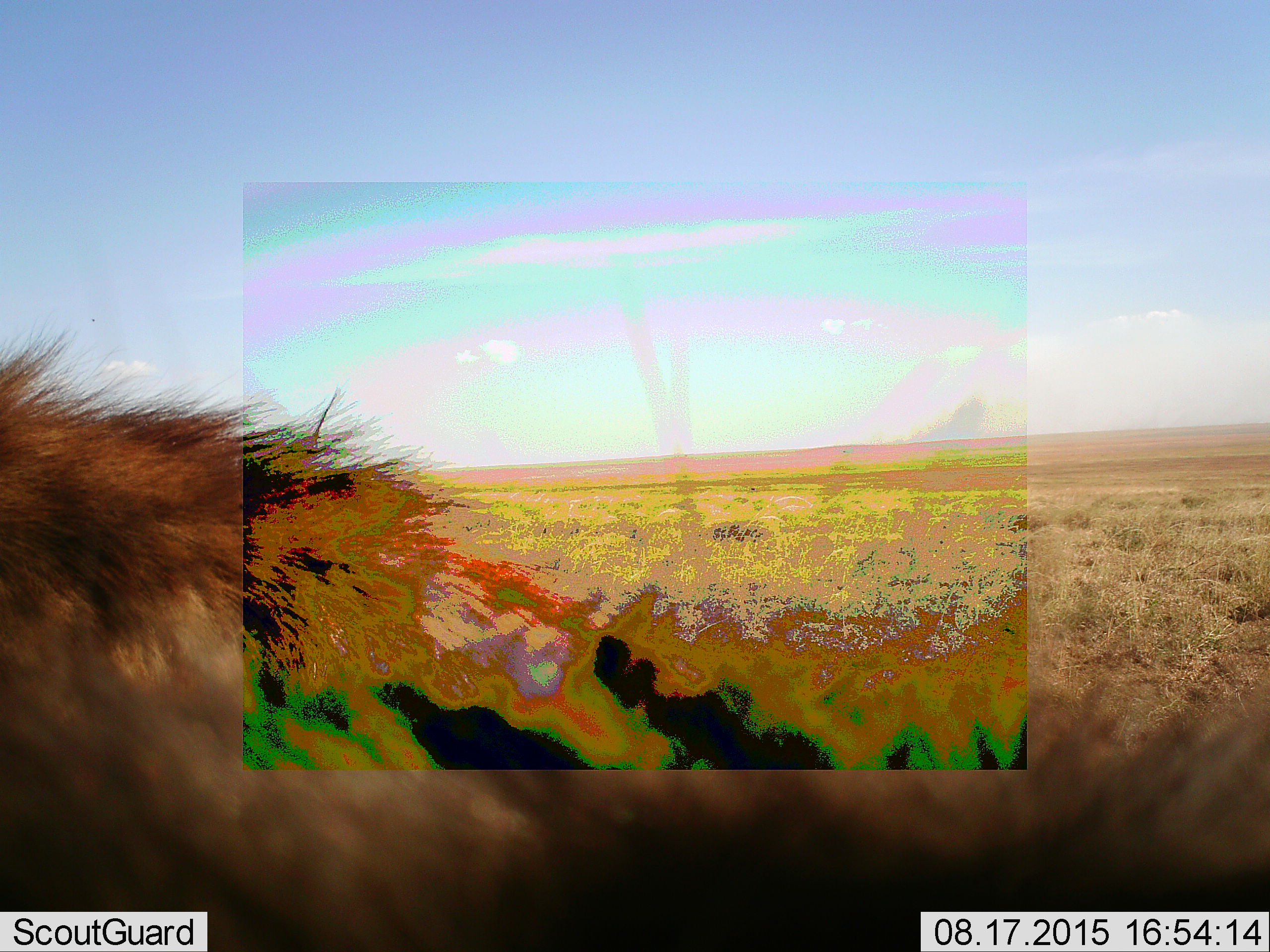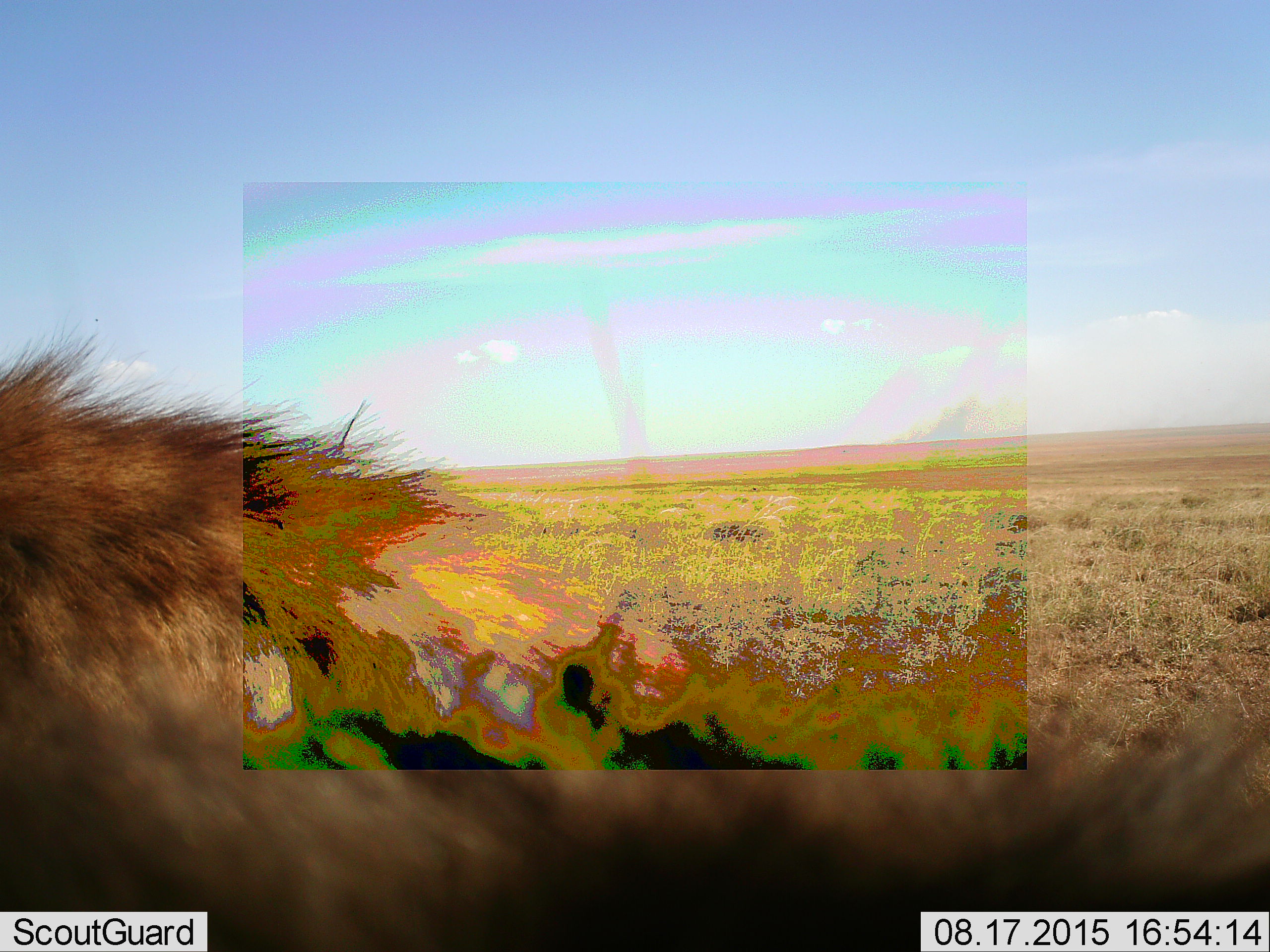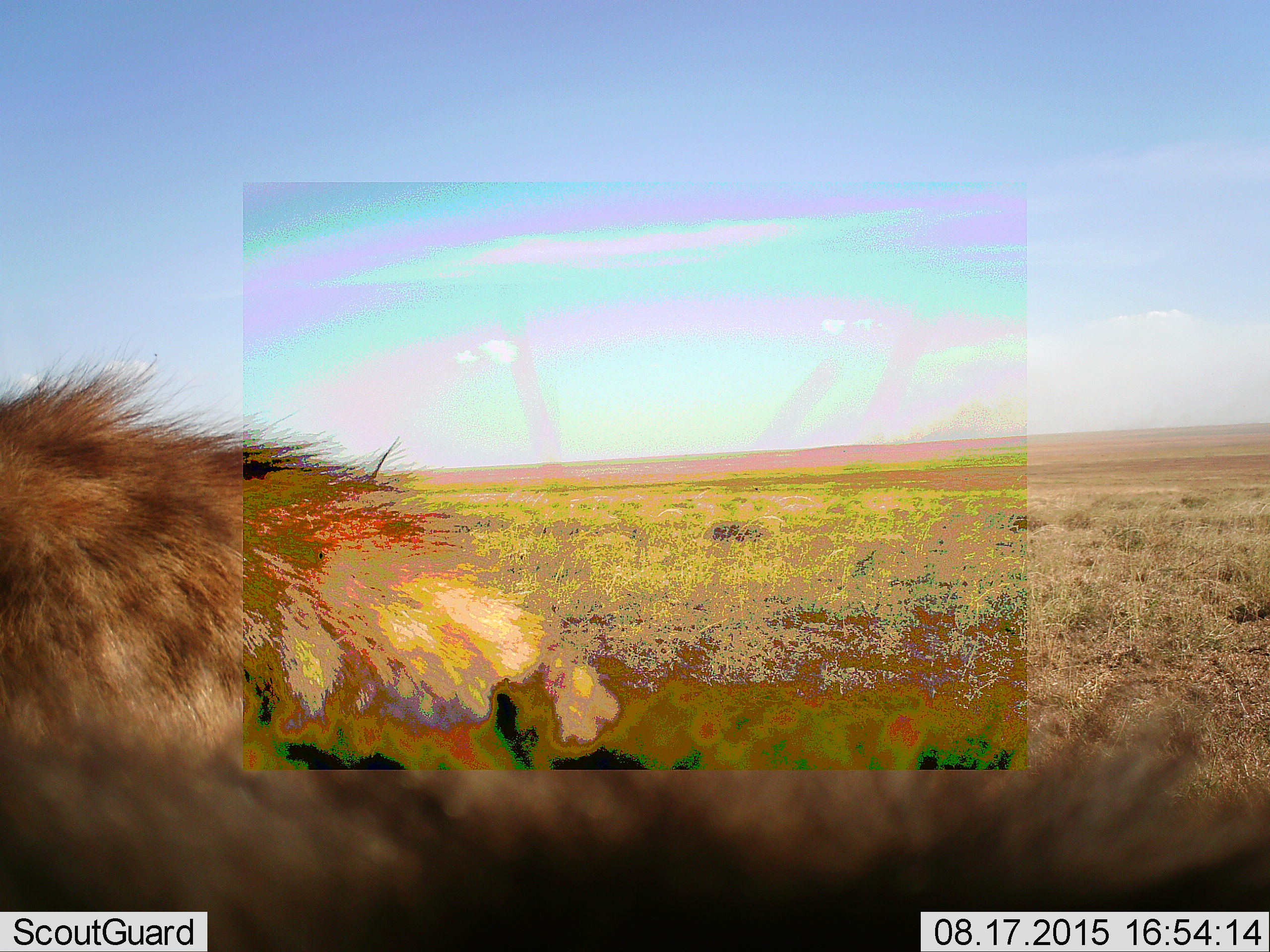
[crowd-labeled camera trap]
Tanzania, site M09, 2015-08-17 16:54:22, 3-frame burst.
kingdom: Animalia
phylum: Chordata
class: Mammalia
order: Carnivora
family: Felidae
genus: Panthera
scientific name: Panthera leo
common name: lion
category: lionmale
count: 1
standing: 25%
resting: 50%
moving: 50%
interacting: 0%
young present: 0%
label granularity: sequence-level